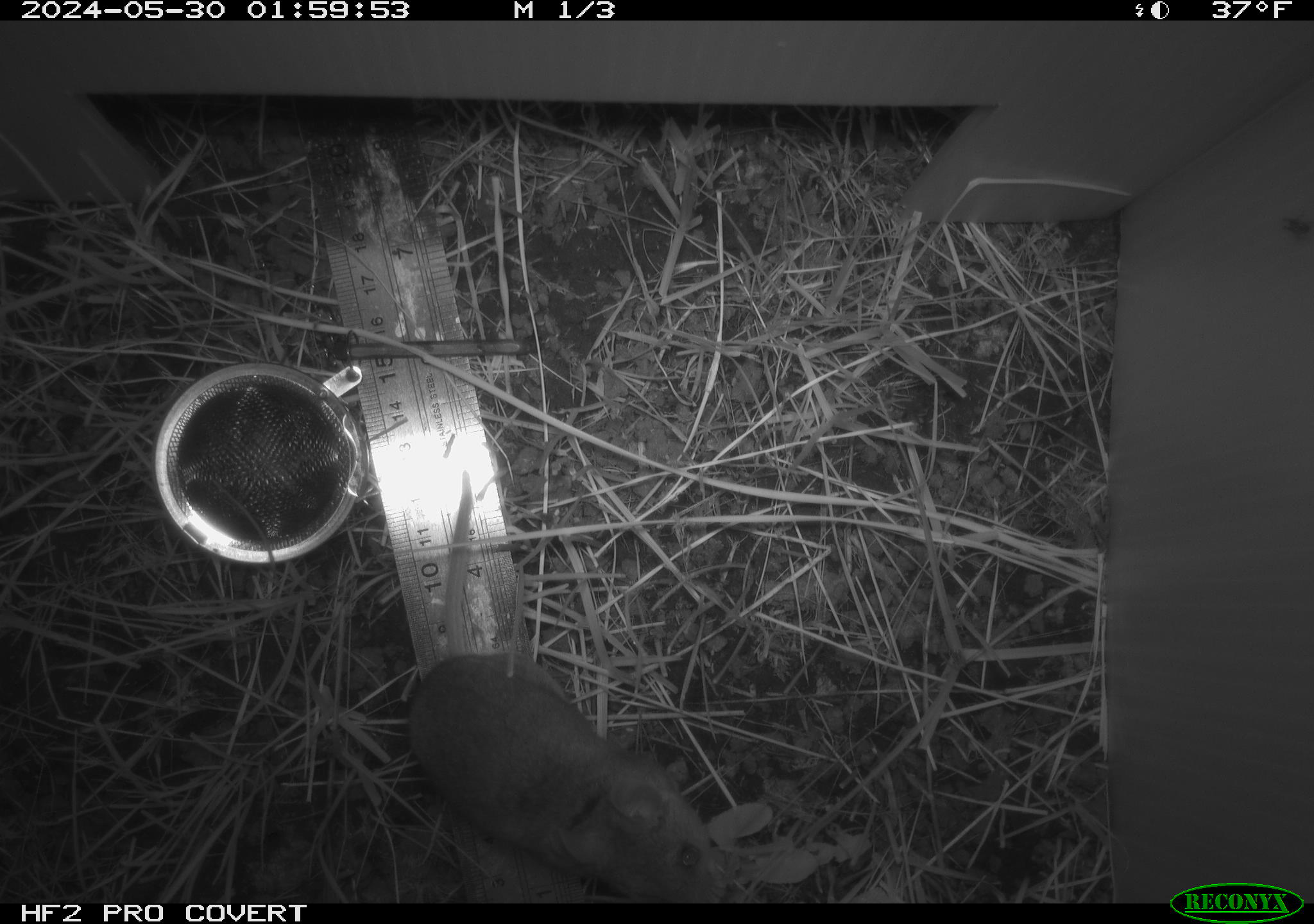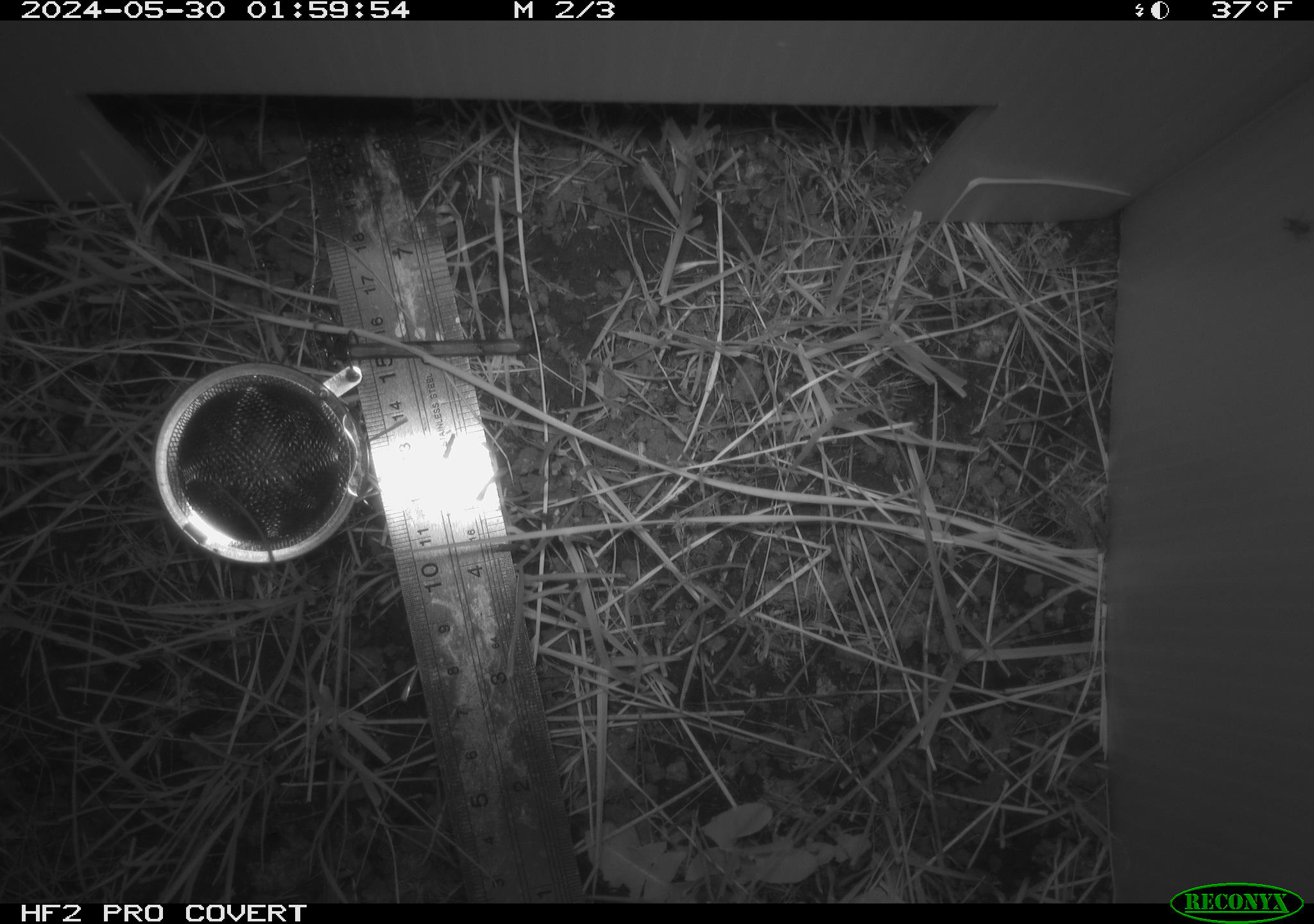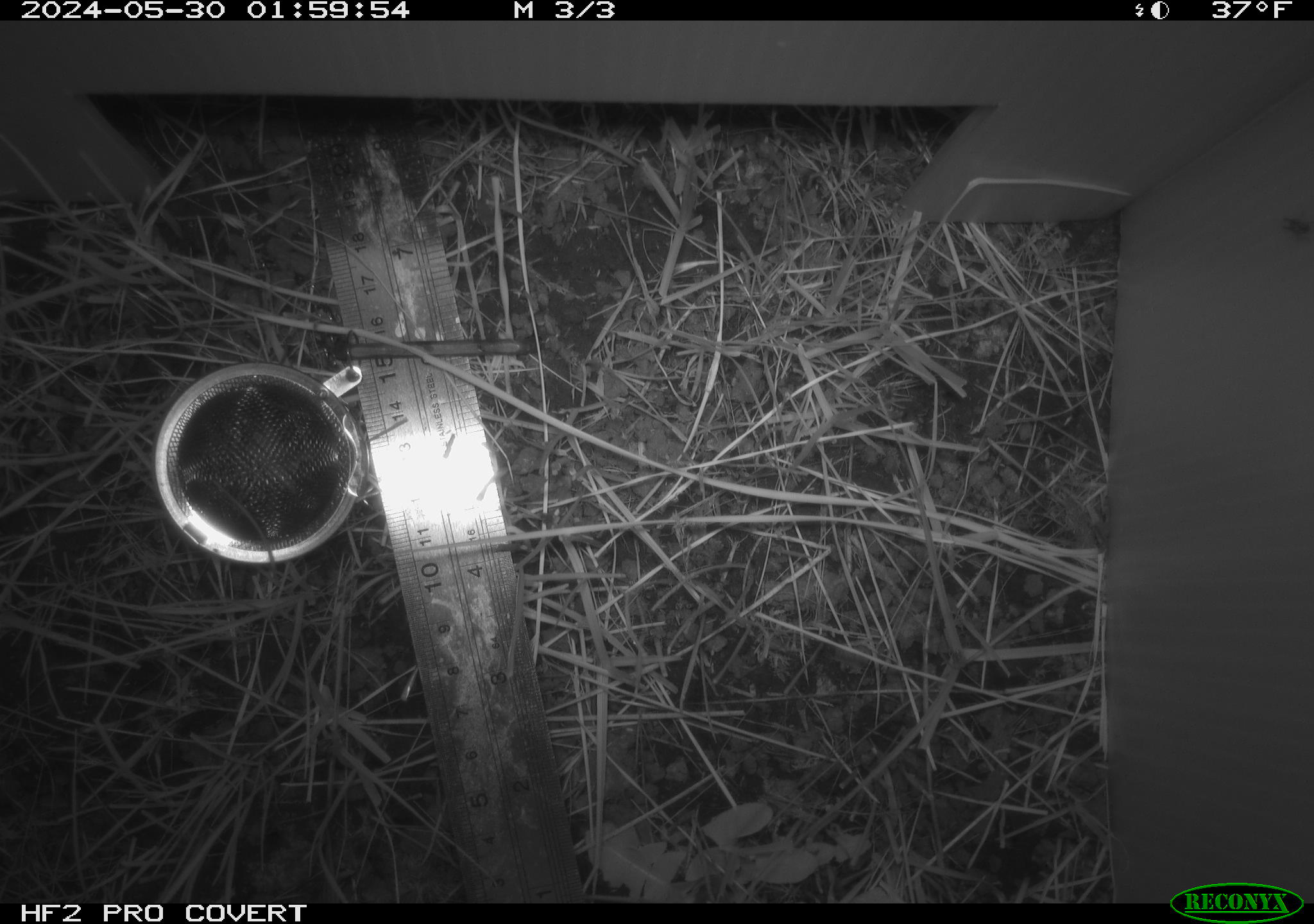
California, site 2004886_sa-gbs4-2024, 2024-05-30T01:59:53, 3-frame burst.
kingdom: Animalia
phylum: Chordata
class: Mammalia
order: Rodentia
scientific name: Rodentia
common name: mouse species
Mouse species (Rodentia).